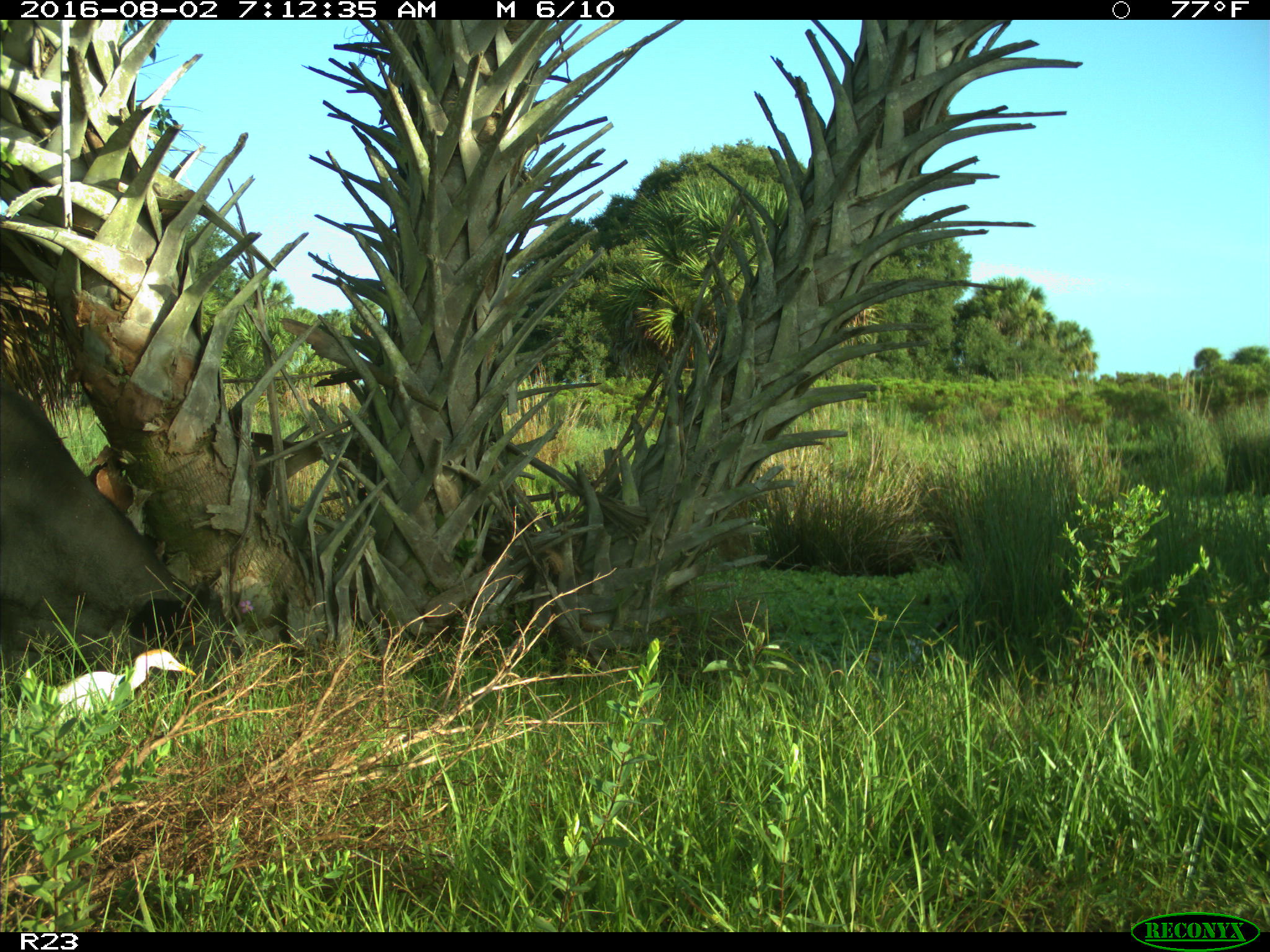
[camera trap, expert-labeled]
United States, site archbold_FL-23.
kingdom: Animalia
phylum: Chordata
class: Mammalia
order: Artiodactyla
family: Bovidae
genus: Bos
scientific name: Bos taurus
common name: domestic cow